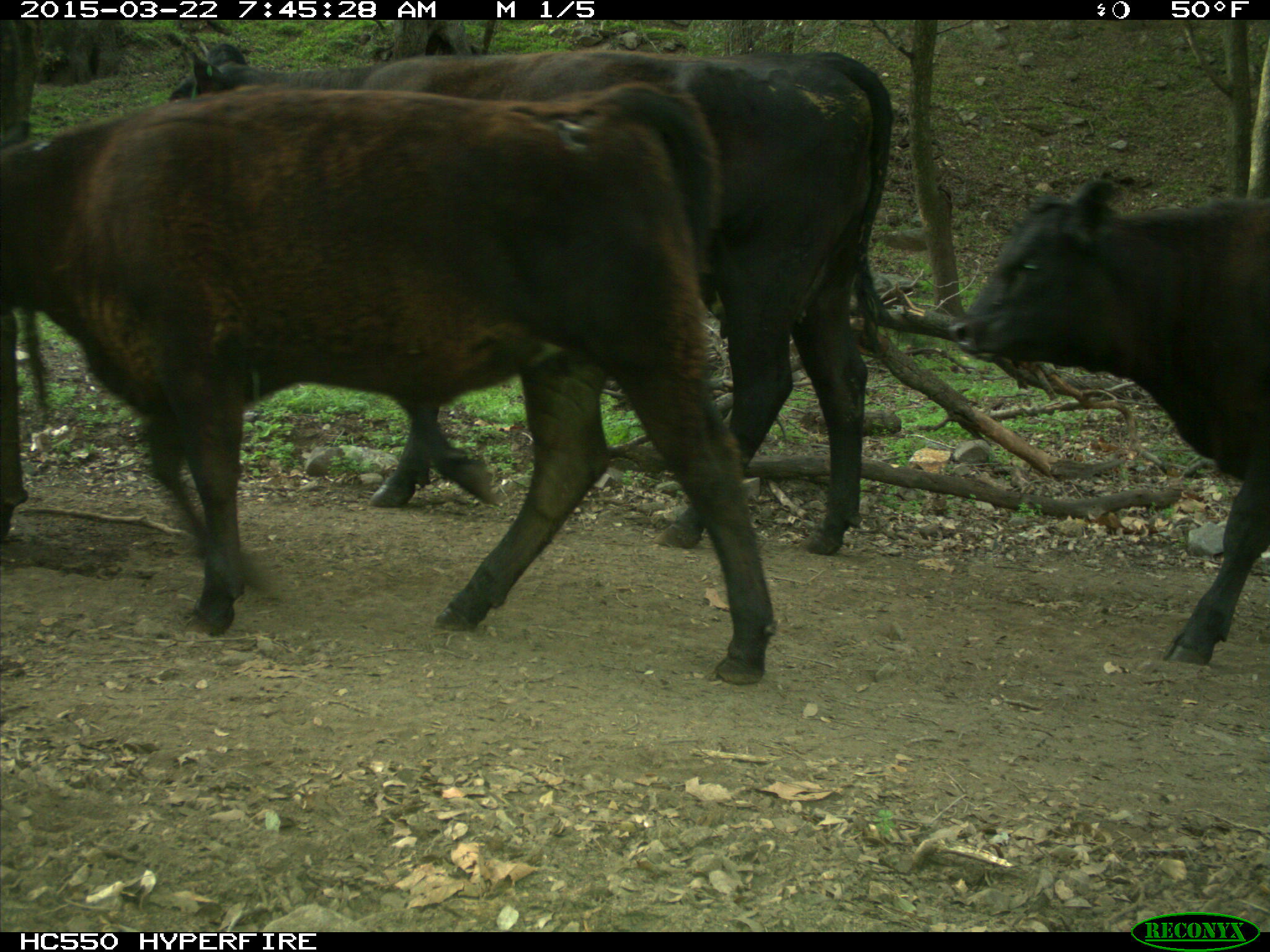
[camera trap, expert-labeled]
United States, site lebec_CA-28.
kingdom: Animalia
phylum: Chordata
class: Mammalia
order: Artiodactyla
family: Bovidae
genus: Bos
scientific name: Bos taurus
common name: domestic cow